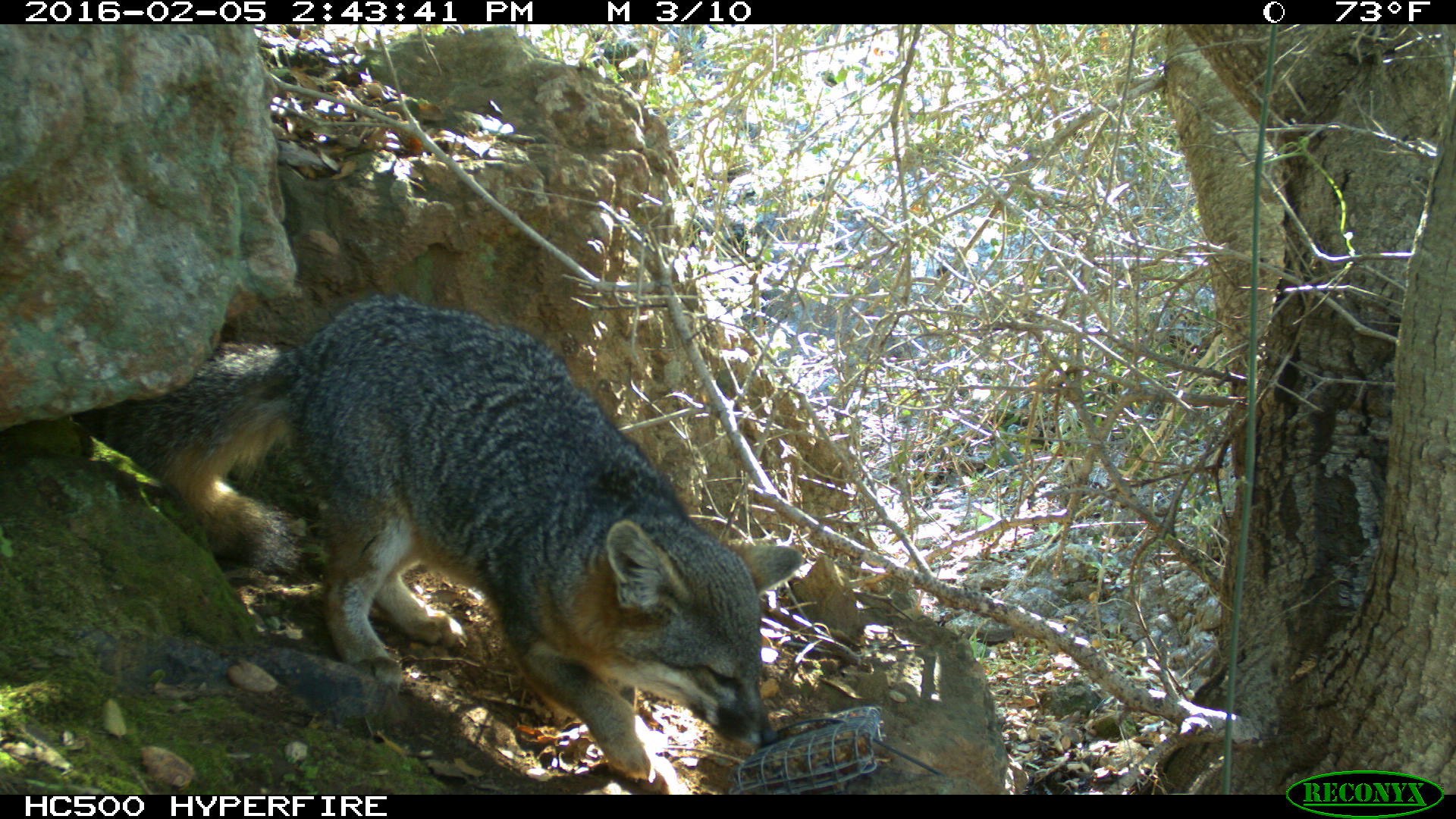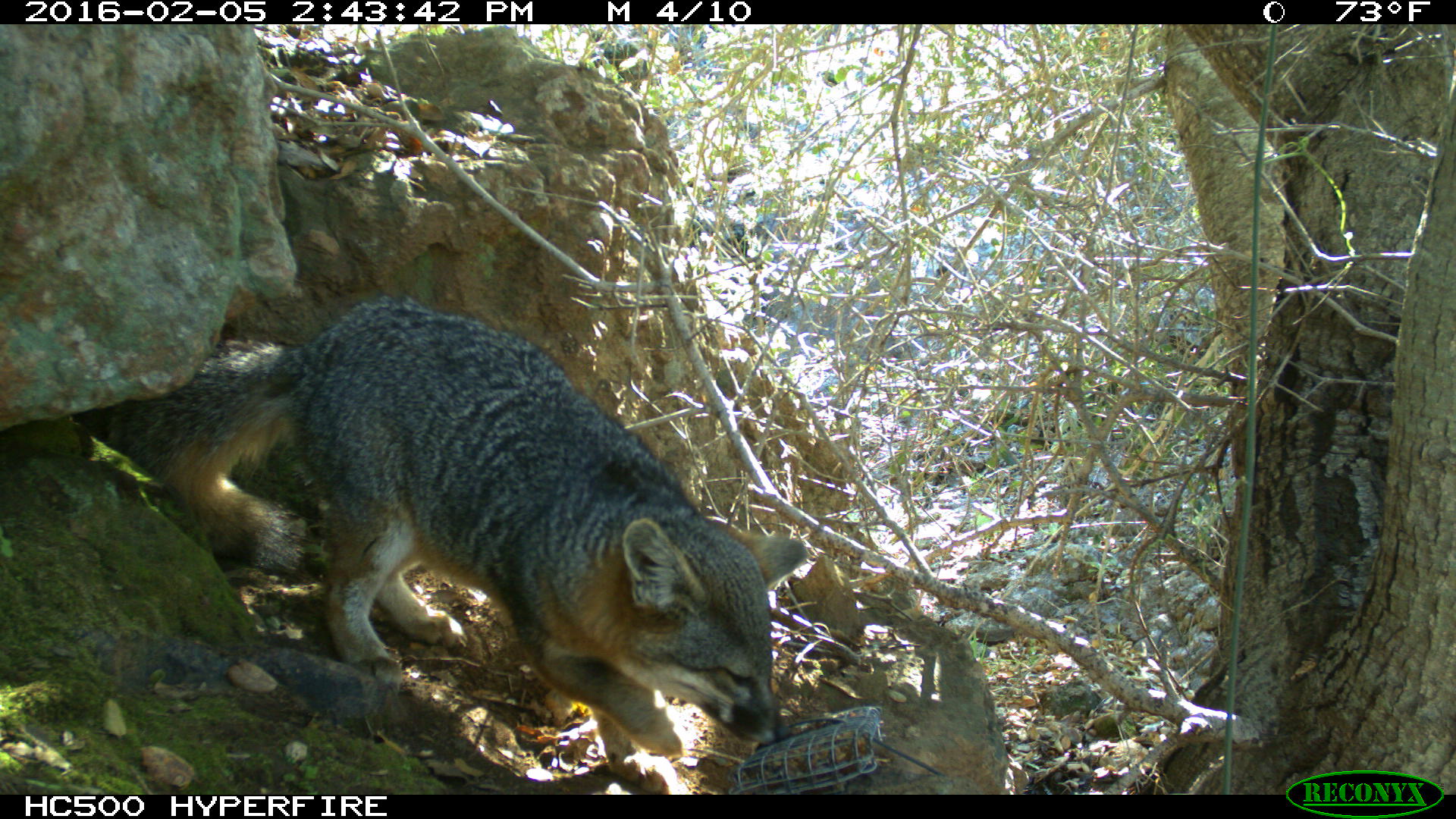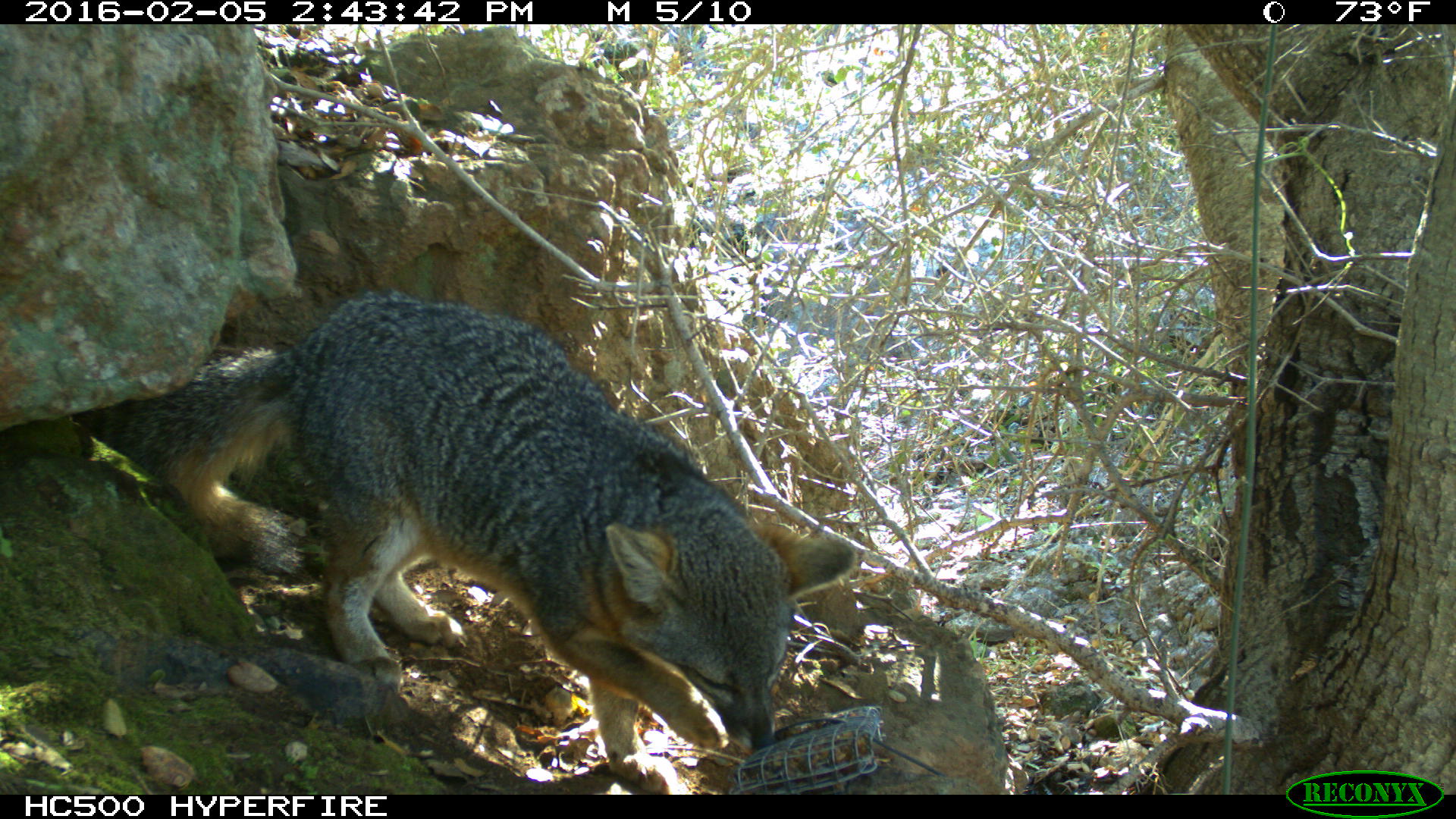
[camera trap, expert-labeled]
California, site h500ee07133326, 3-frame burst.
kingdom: Animalia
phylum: Chordata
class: Mammalia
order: Carnivora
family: Canidae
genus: Urocyon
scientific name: Urocyon littoralis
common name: island fox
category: fox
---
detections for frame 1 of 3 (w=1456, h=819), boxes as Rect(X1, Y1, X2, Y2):
fox: Rect(95, 294, 805, 782)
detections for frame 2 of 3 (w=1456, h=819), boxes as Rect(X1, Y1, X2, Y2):
fox: Rect(102, 287, 811, 792)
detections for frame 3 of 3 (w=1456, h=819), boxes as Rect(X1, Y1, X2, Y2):
fox: Rect(105, 291, 858, 794)